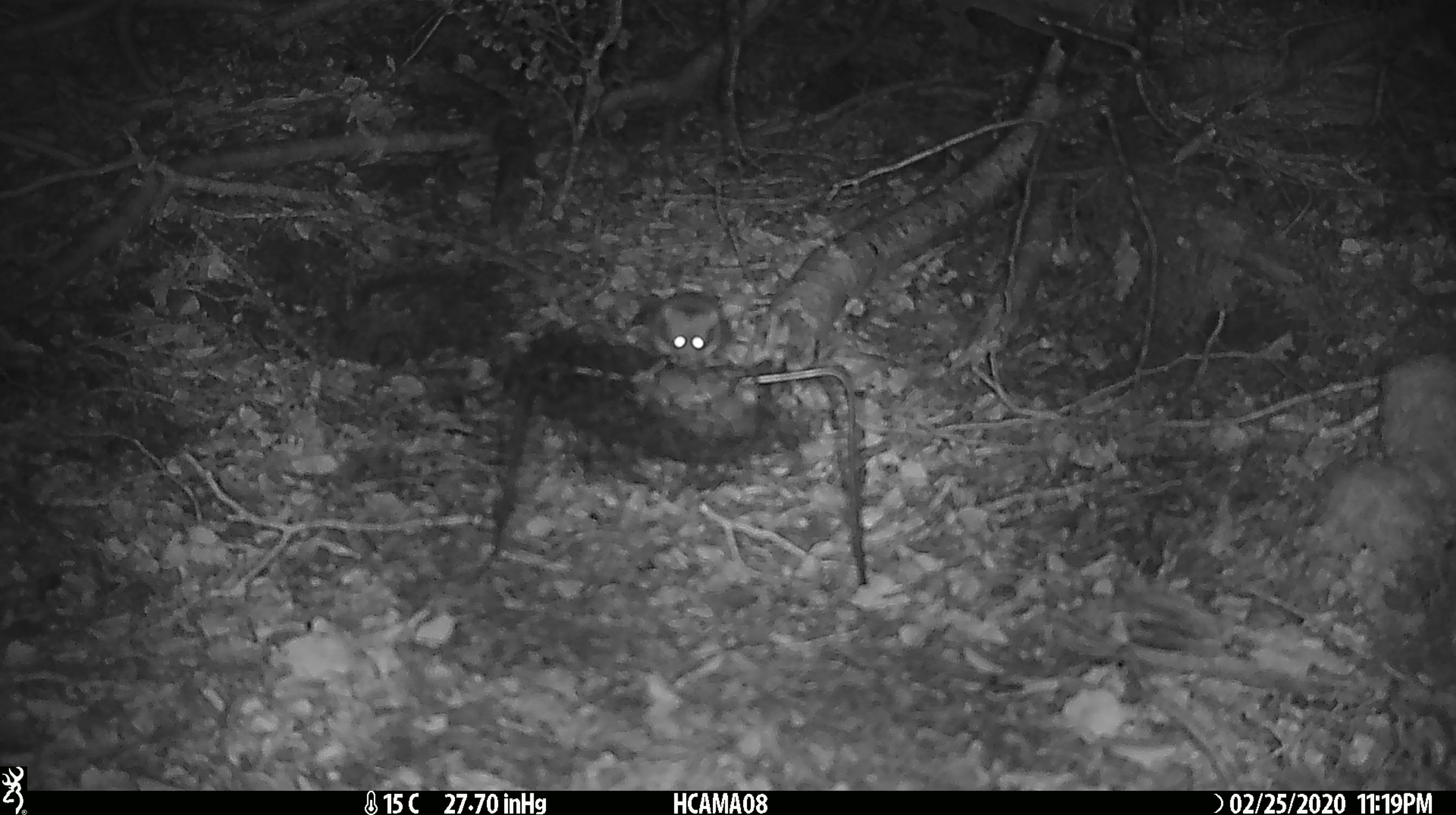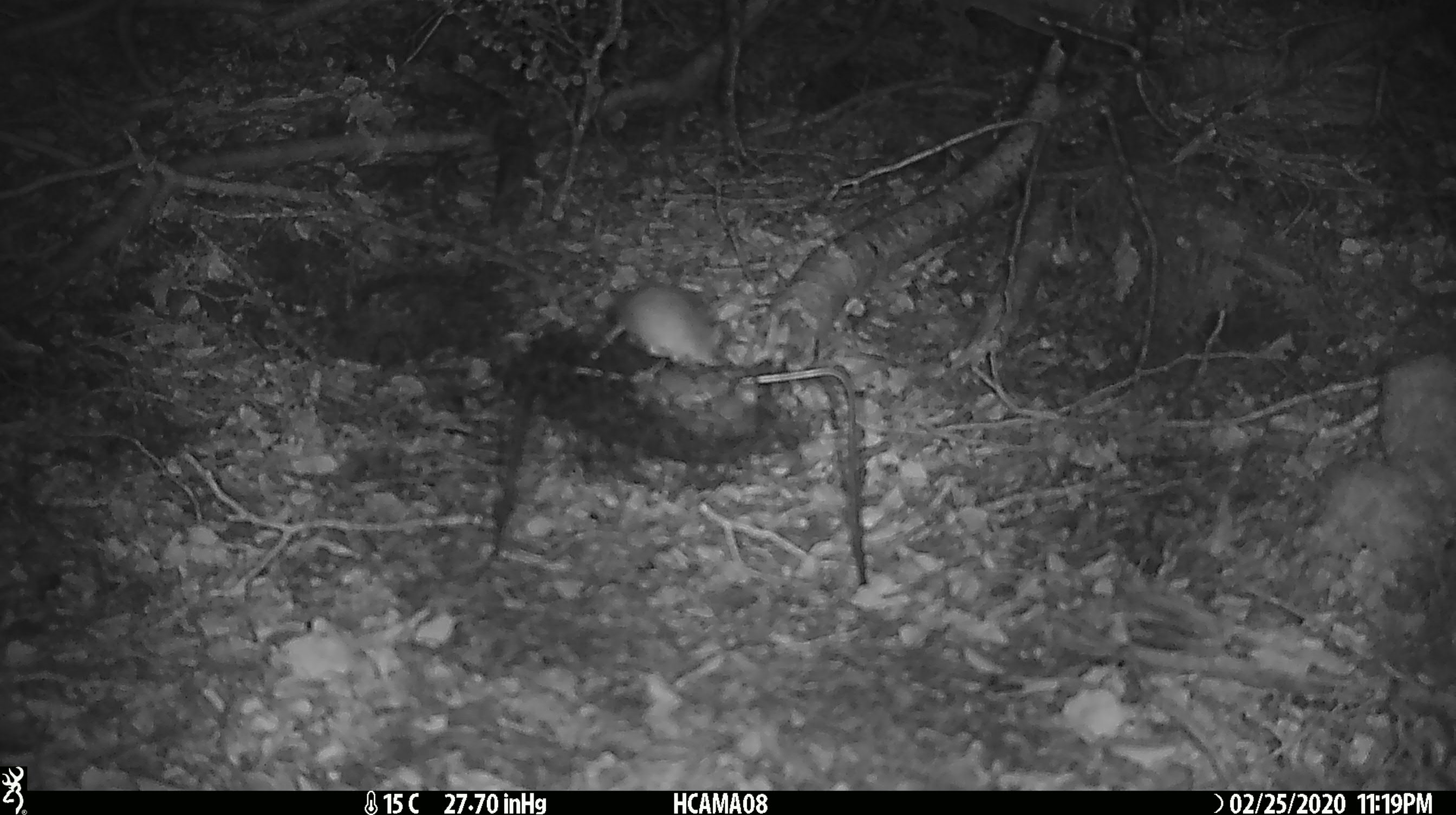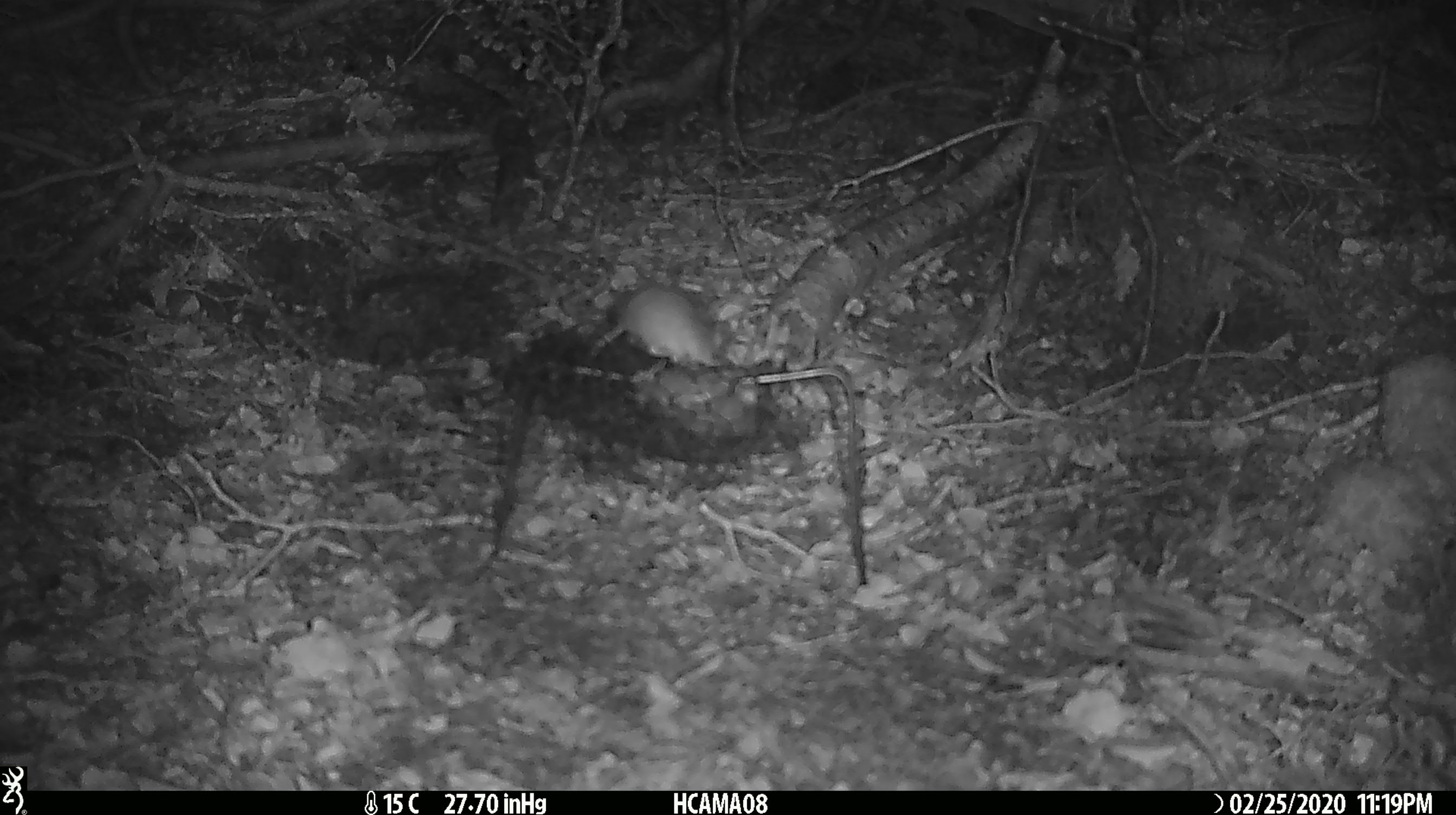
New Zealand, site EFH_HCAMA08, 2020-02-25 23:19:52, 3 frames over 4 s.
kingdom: Animalia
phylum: Chordata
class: Mammalia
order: Rodentia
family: Muridae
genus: Mus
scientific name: Mus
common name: mouse